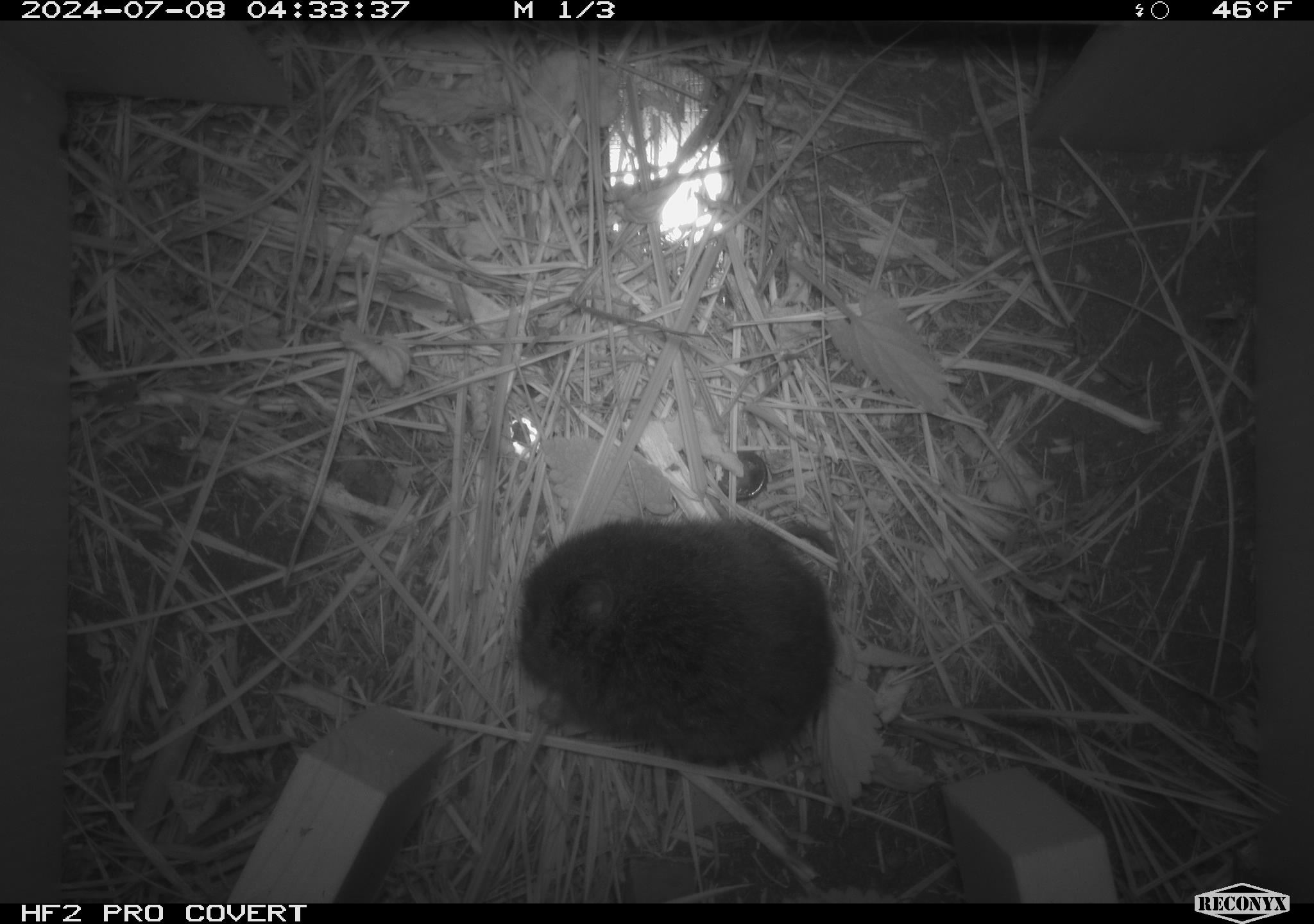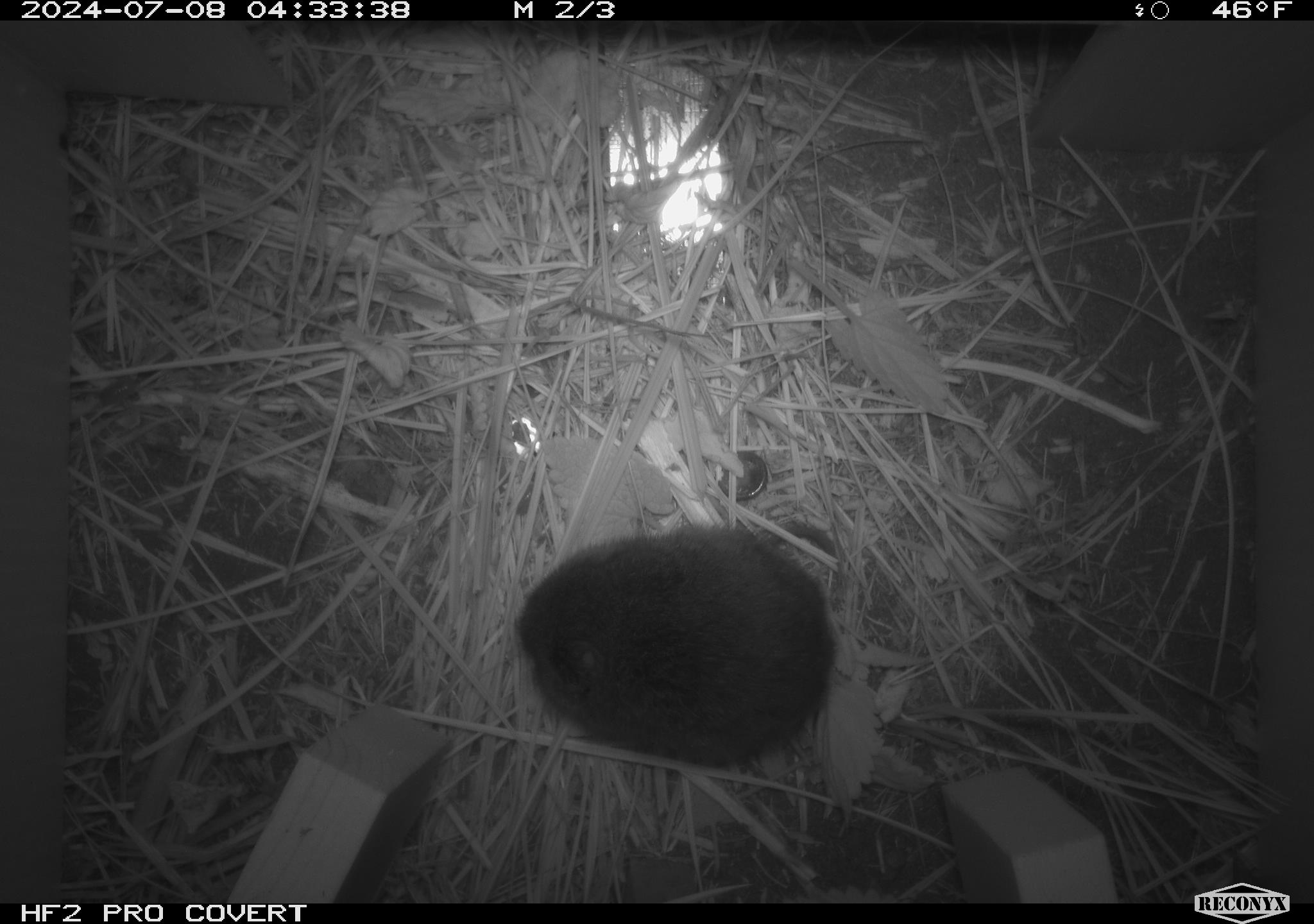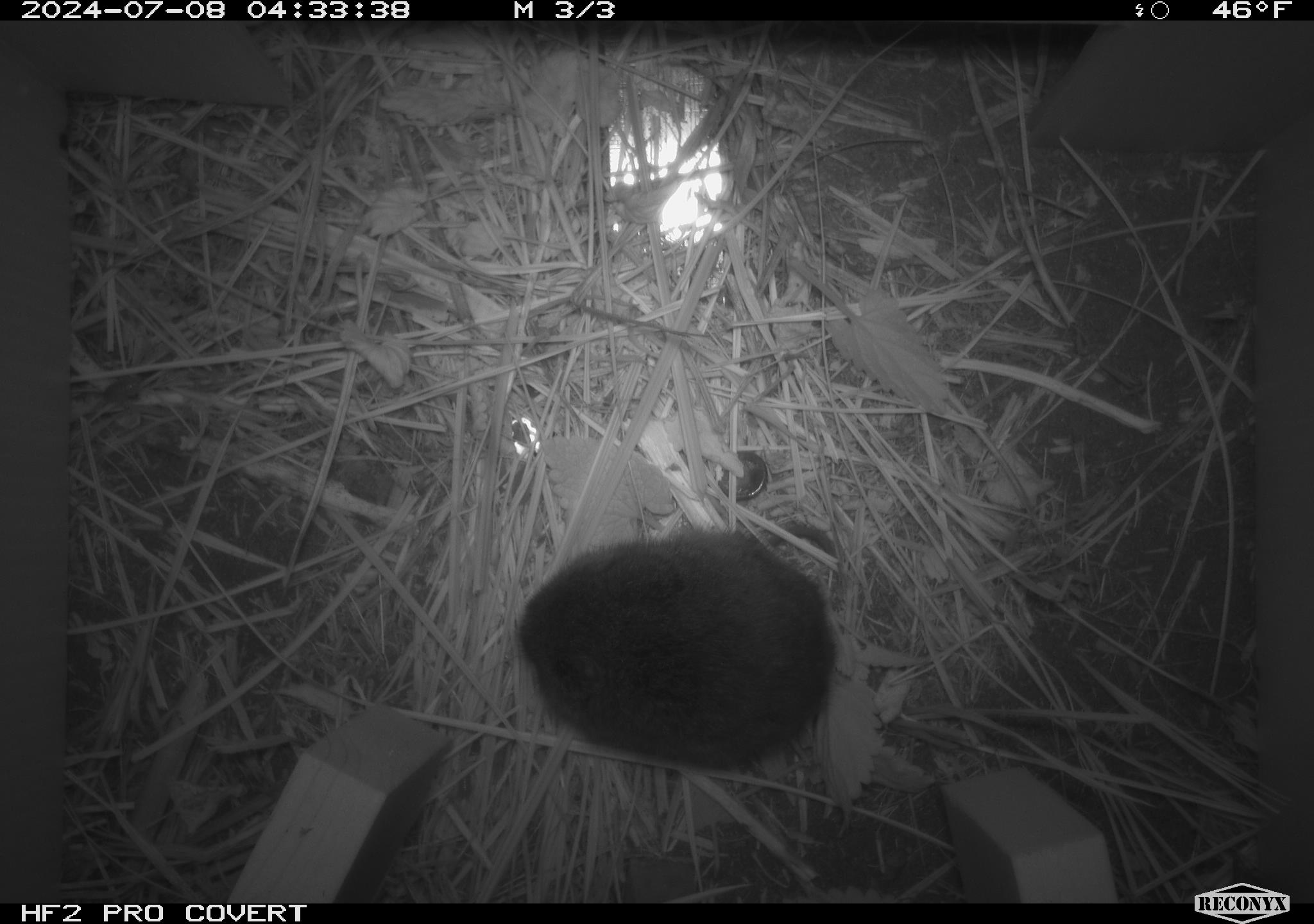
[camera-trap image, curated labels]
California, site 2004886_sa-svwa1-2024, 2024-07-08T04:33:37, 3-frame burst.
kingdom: Animalia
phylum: Chordata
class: Mammalia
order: Rodentia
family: Cricetidae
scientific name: Arvicolinae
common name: voles, lemmings, and muskrats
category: arvicolinae subfamily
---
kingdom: Animalia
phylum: Arthropoda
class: Malacostraca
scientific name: Malacostraca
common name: amphipods, crabs, isopods, krill, lobsters and shrimps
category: malacostracan